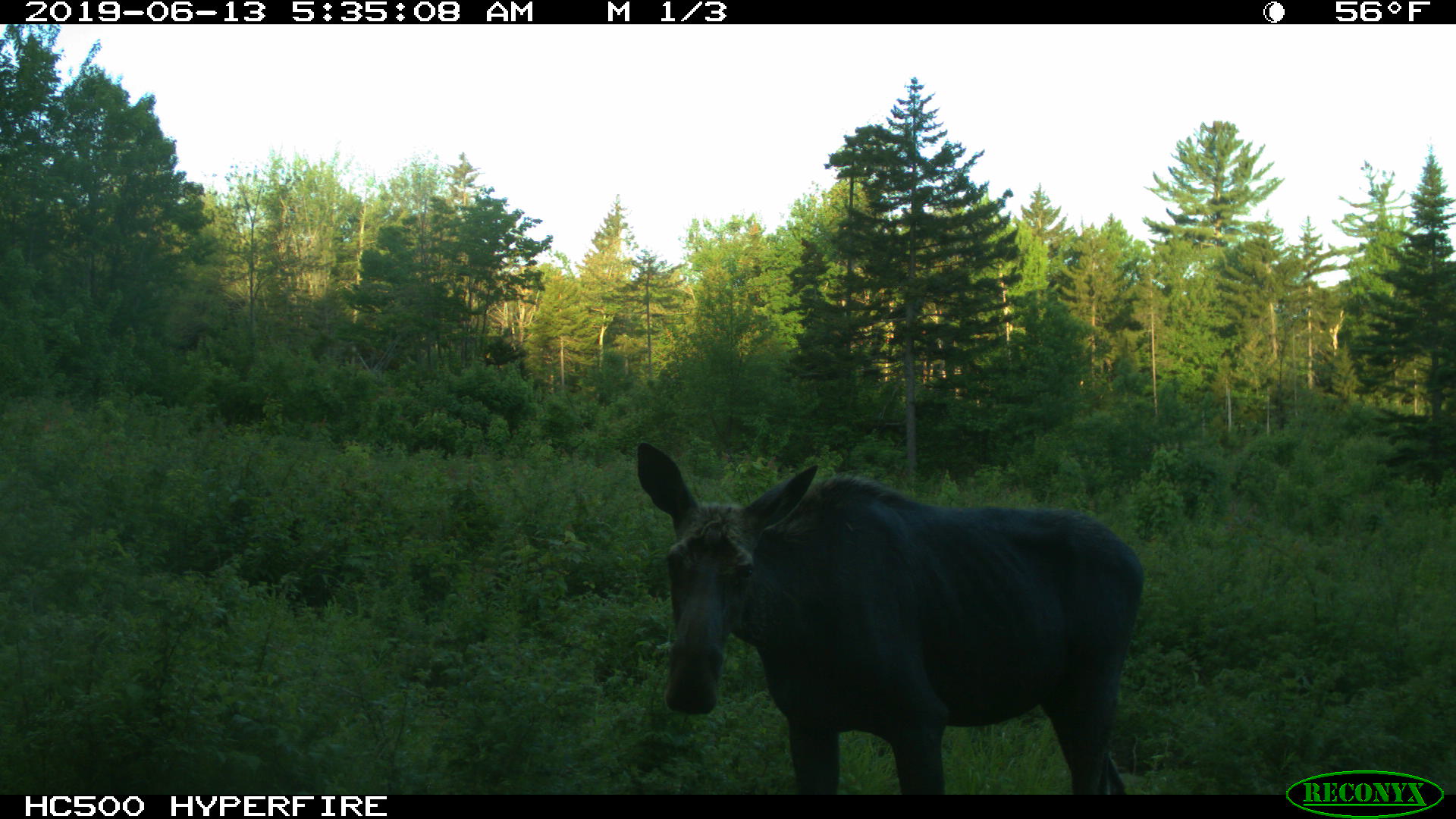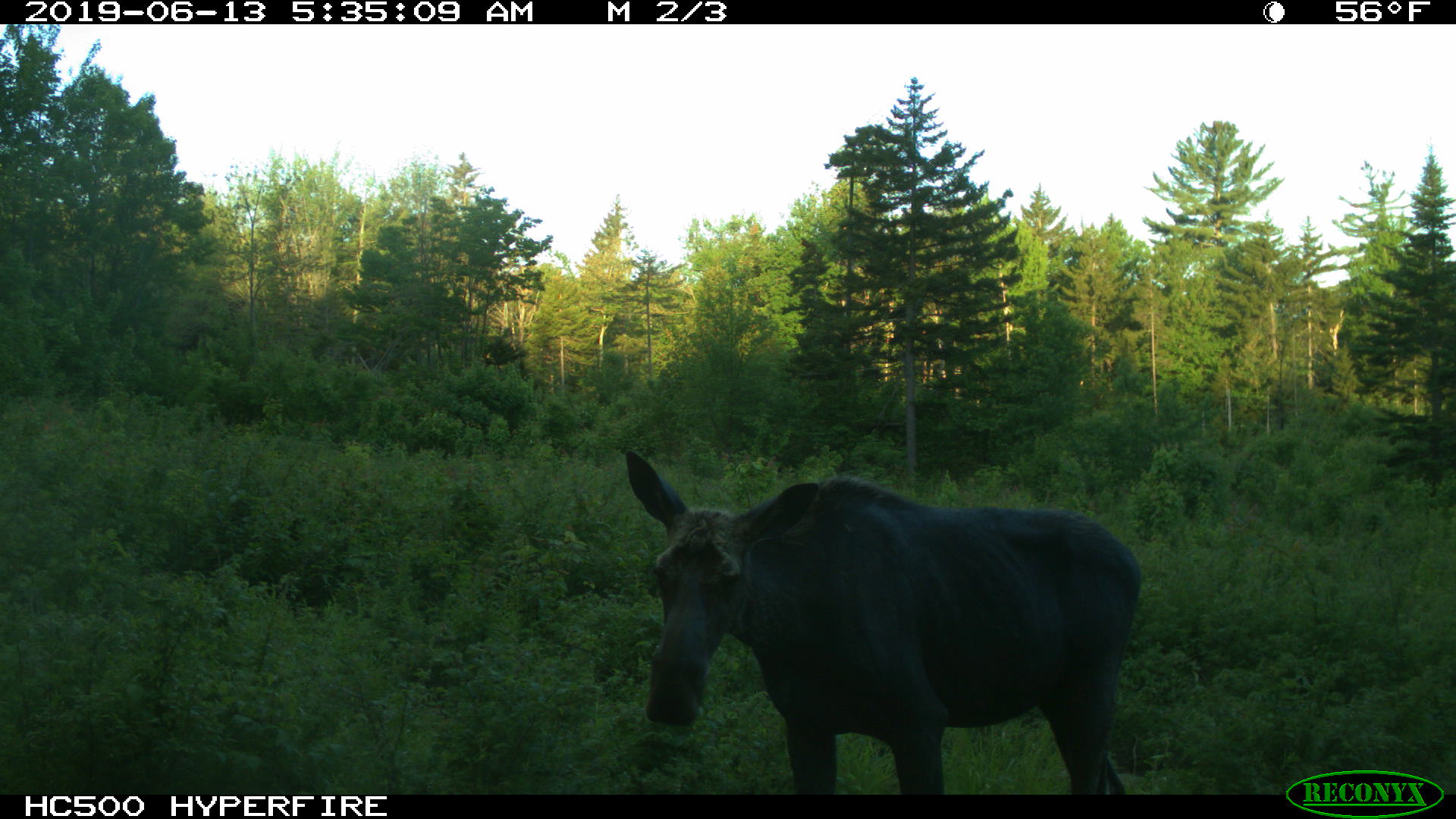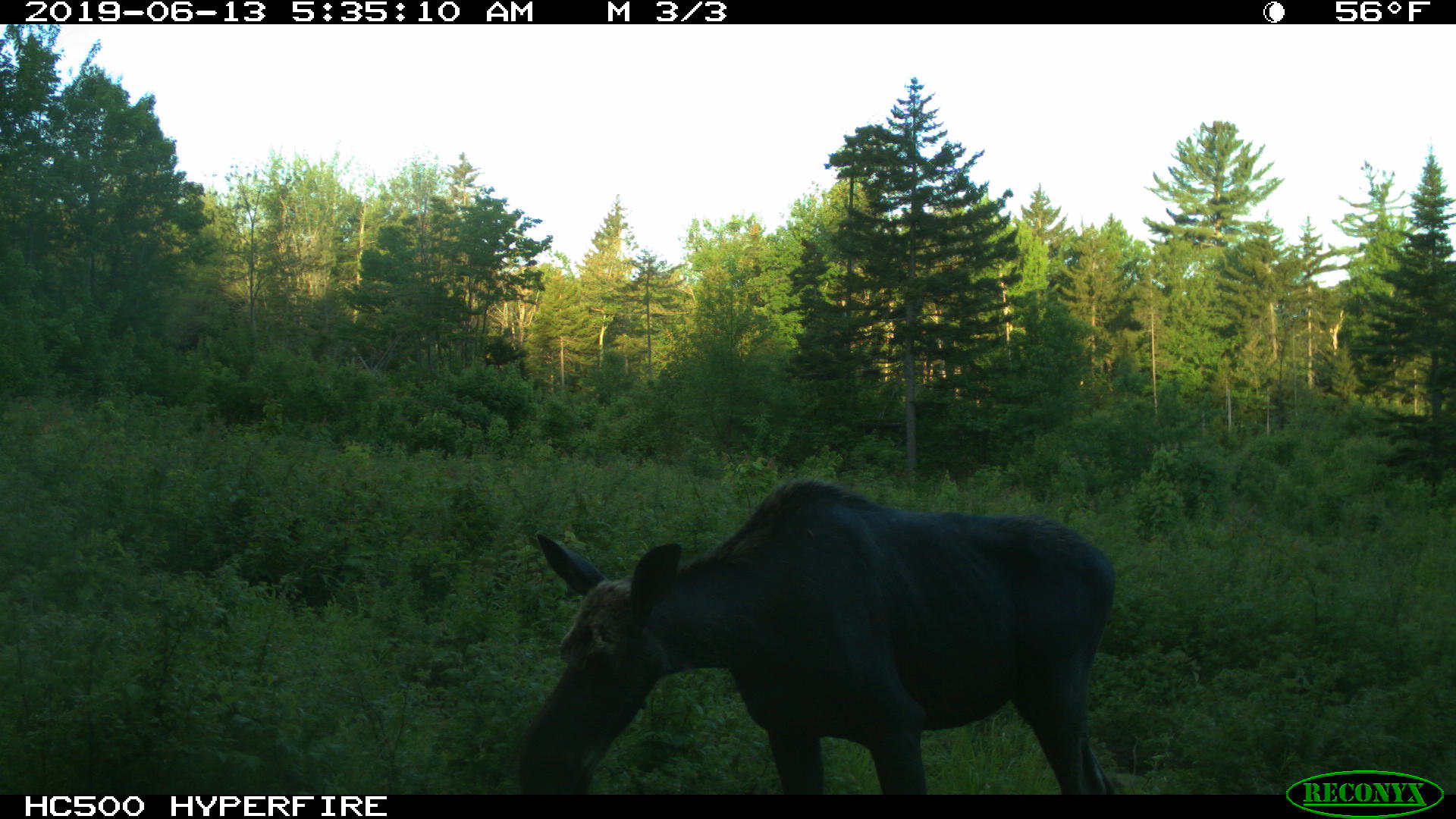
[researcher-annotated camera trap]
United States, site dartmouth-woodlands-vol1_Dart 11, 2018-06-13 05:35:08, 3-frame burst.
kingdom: Animalia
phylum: Chordata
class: Mammalia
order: Artiodactyla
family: Cervidae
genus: Alces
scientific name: Alces alces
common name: moose